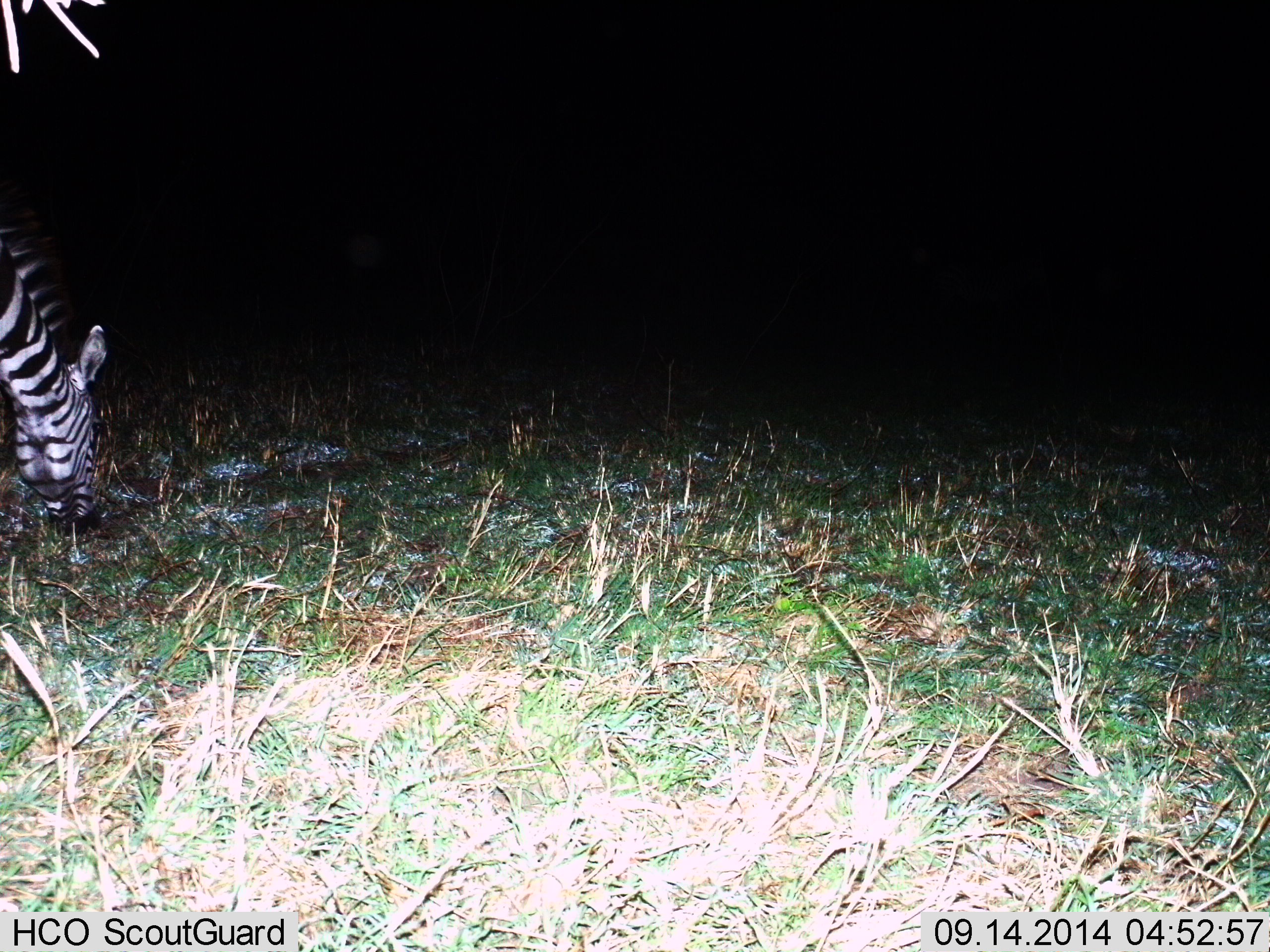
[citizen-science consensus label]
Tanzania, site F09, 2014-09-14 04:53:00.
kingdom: Animalia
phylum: Chordata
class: Mammalia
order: Perissodactyla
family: Equidae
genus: Equus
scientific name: Equus quagga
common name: plains zebra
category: zebra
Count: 1.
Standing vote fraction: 27%.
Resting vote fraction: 0%.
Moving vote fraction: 0%.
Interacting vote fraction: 0%.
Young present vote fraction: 0%.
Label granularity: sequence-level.